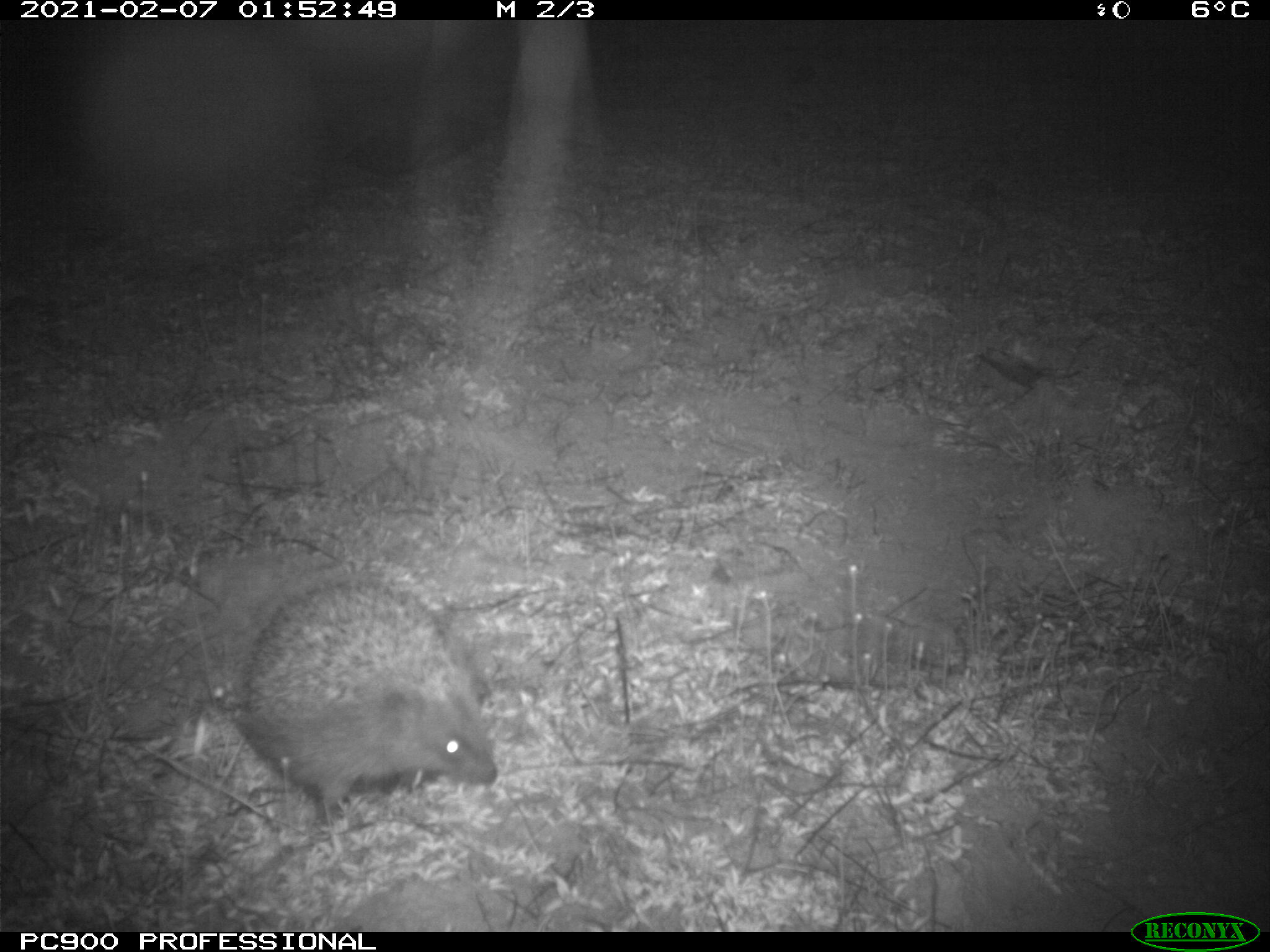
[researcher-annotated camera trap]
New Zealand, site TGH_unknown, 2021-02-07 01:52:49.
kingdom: Animalia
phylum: Chordata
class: Mammalia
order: Eulipotyphla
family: Erinaceidae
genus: Erinaceus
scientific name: Erinaceus europaeus europaeus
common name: european hedgehog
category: hedgehog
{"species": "hedgehog (european hedgehog) (Erinaceus europaeus europaeus)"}